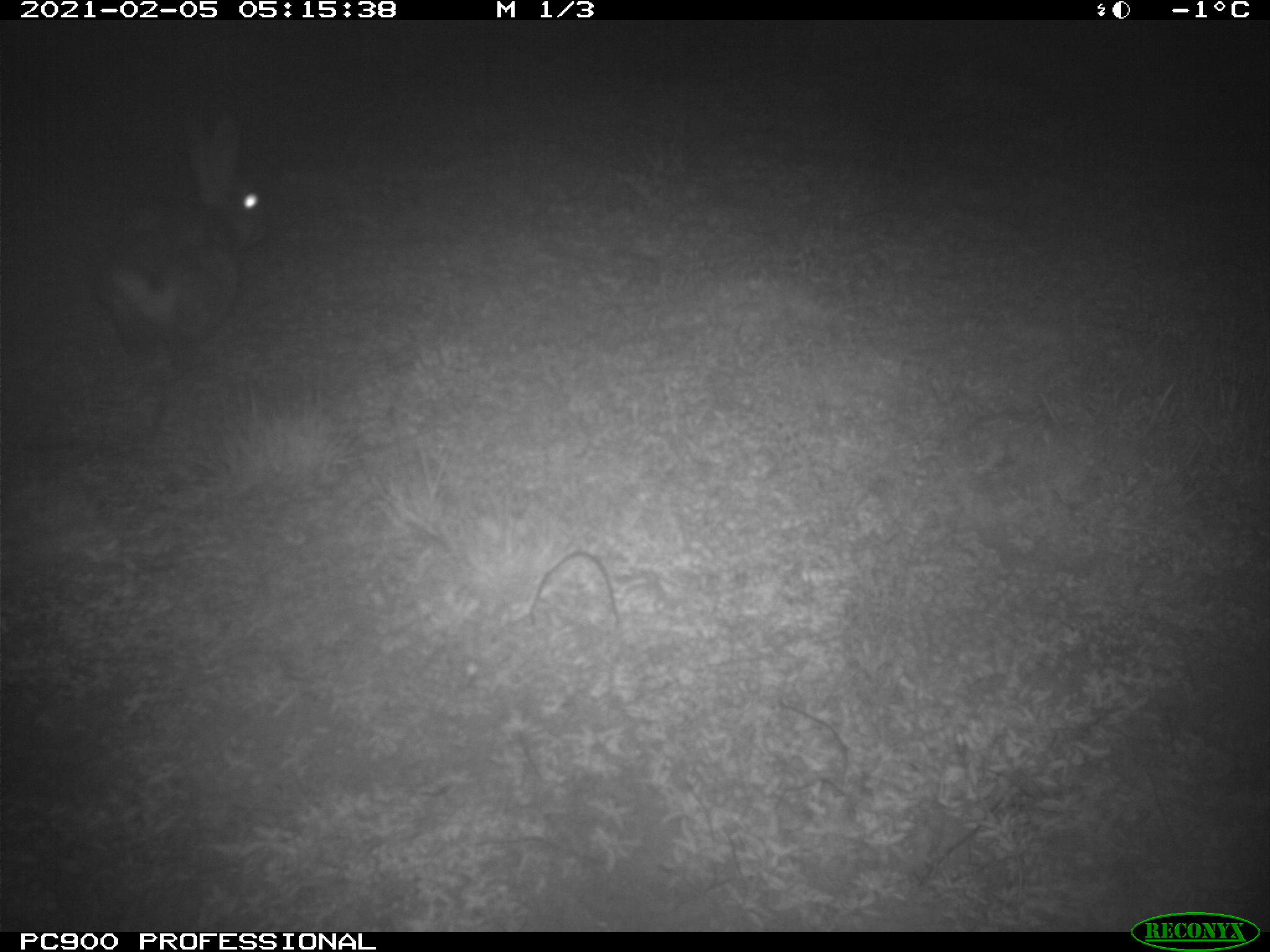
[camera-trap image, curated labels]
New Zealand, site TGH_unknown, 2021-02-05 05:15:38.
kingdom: Animalia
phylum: Chordata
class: Mammalia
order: Lagomorpha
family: Leporidae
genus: Oryctolagus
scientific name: Oryctolagus cuniculus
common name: european rabbit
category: rabbit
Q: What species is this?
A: Rabbit (european rabbit) (Oryctolagus cuniculus).